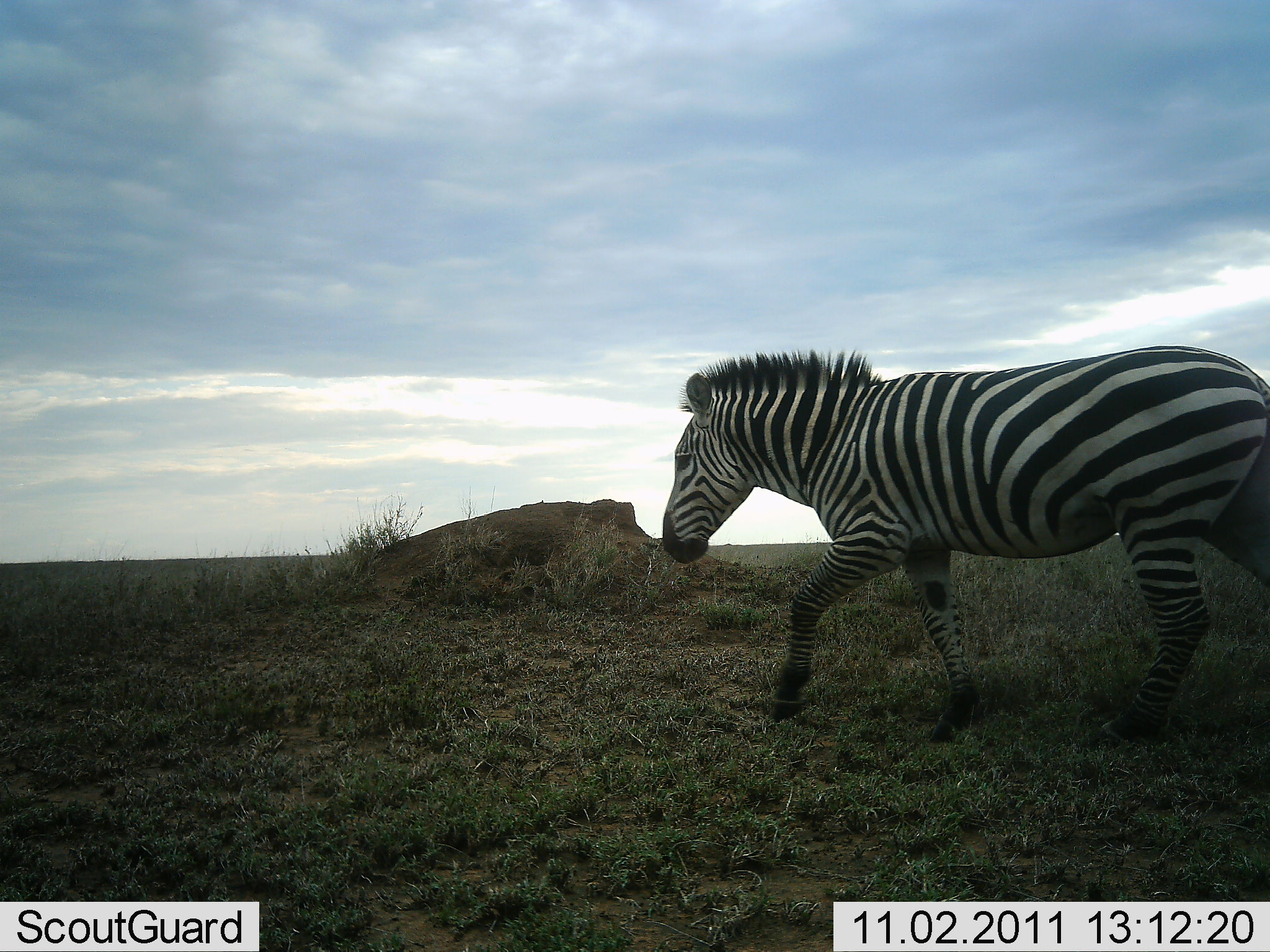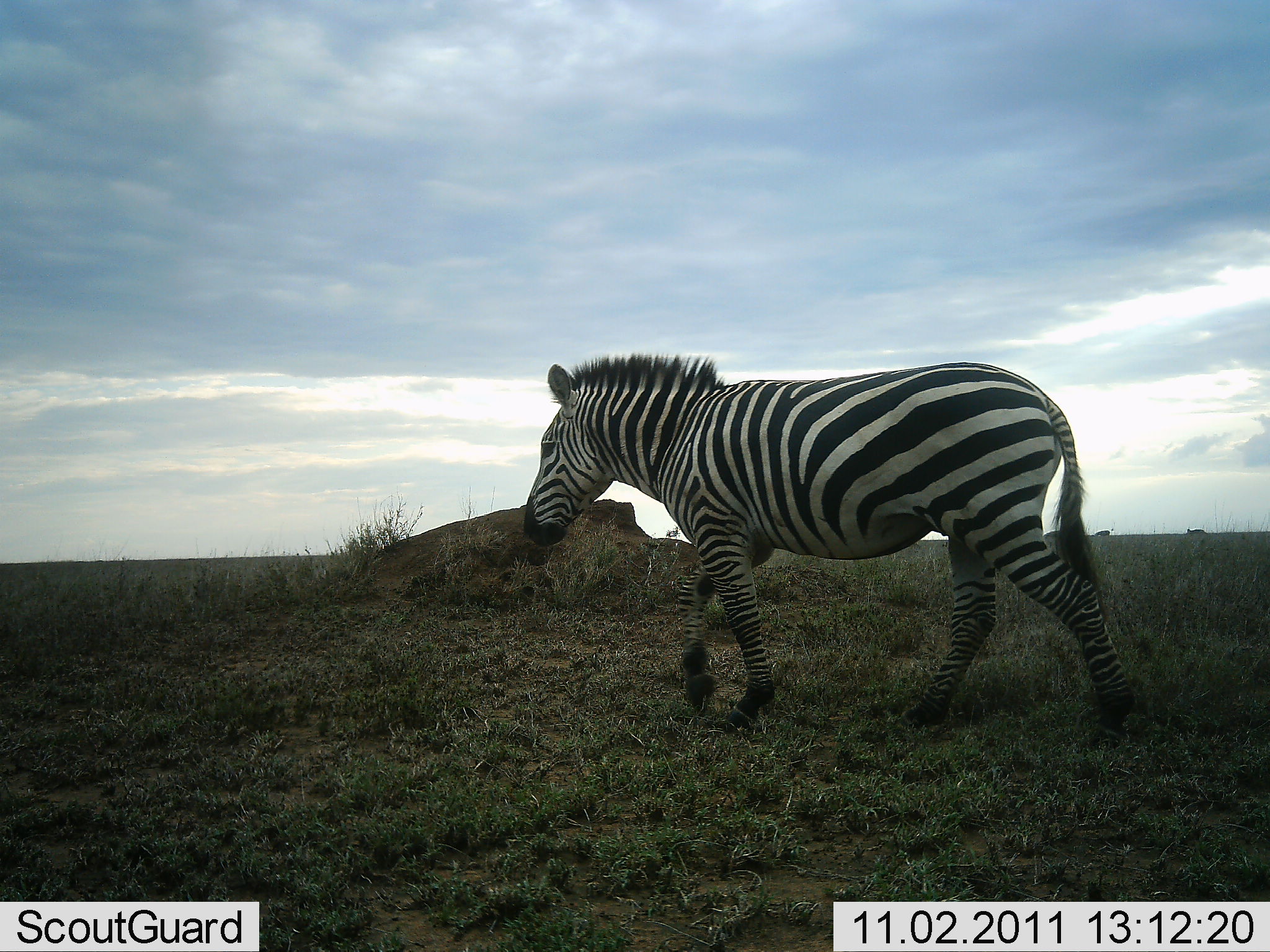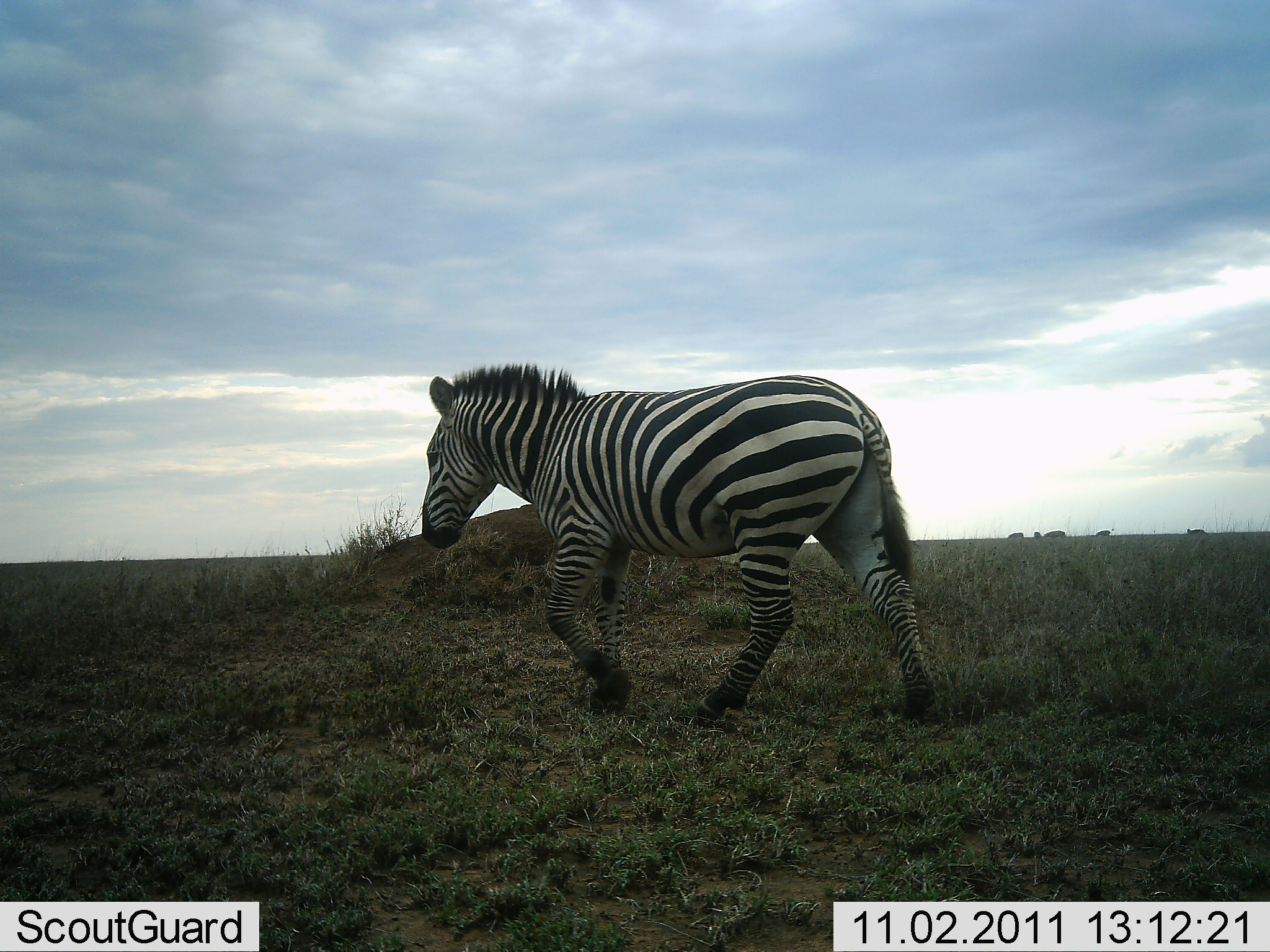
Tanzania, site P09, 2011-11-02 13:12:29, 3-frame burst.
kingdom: Animalia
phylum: Chordata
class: Mammalia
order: Perissodactyla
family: Equidae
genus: Equus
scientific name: Equus quagga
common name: plains zebra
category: zebra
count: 1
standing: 14%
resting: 0%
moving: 100%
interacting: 0%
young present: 0%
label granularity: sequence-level